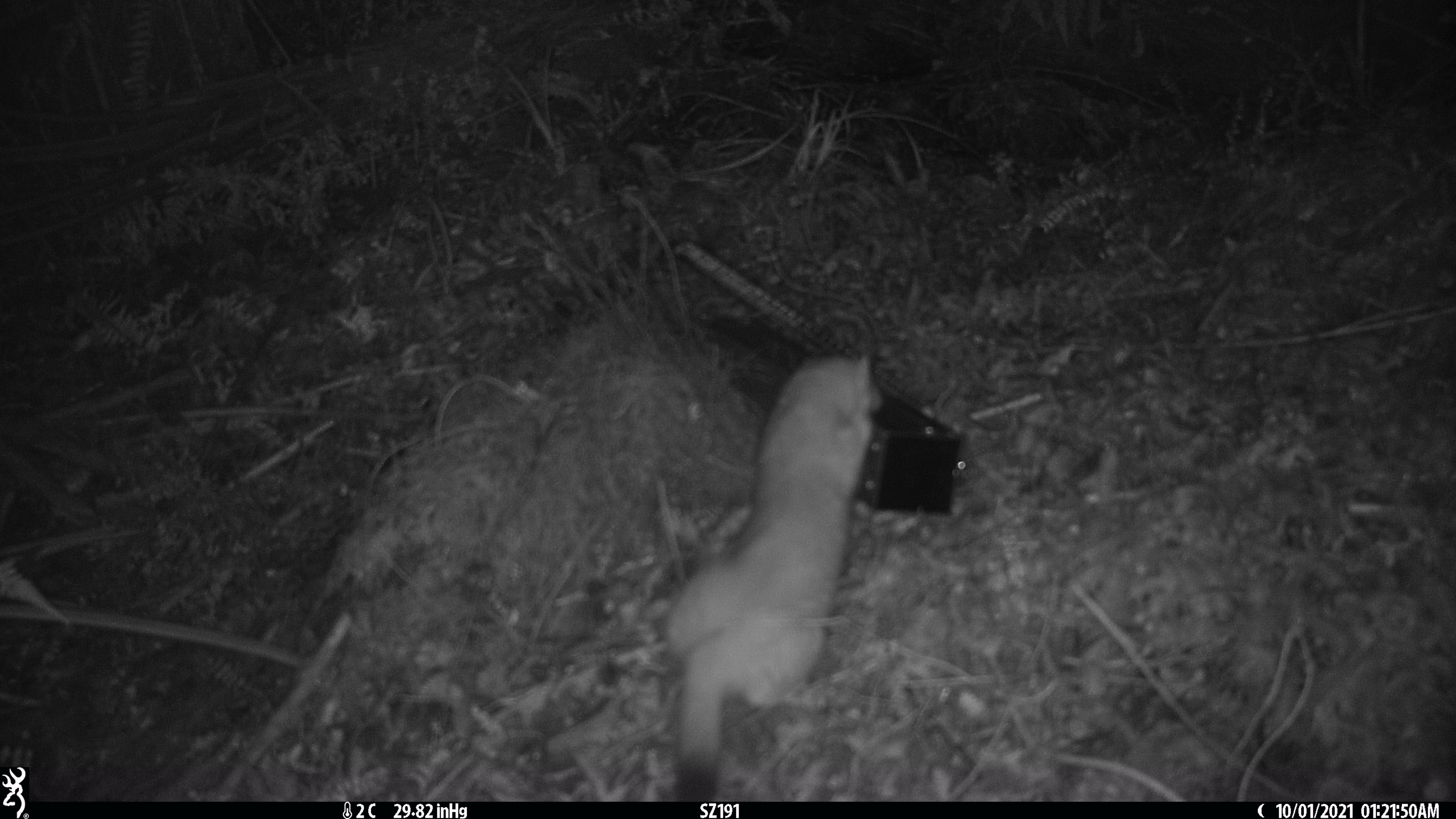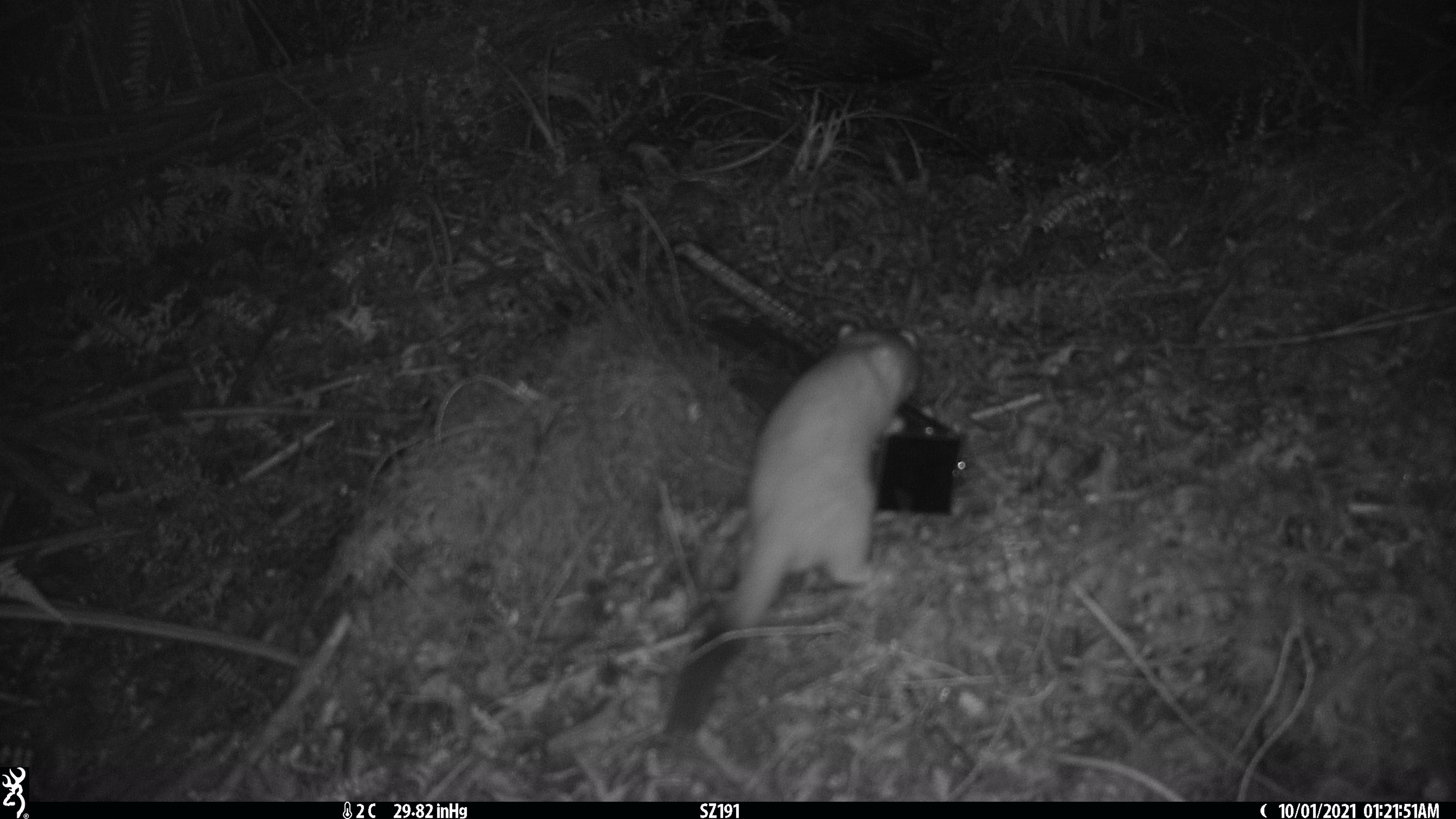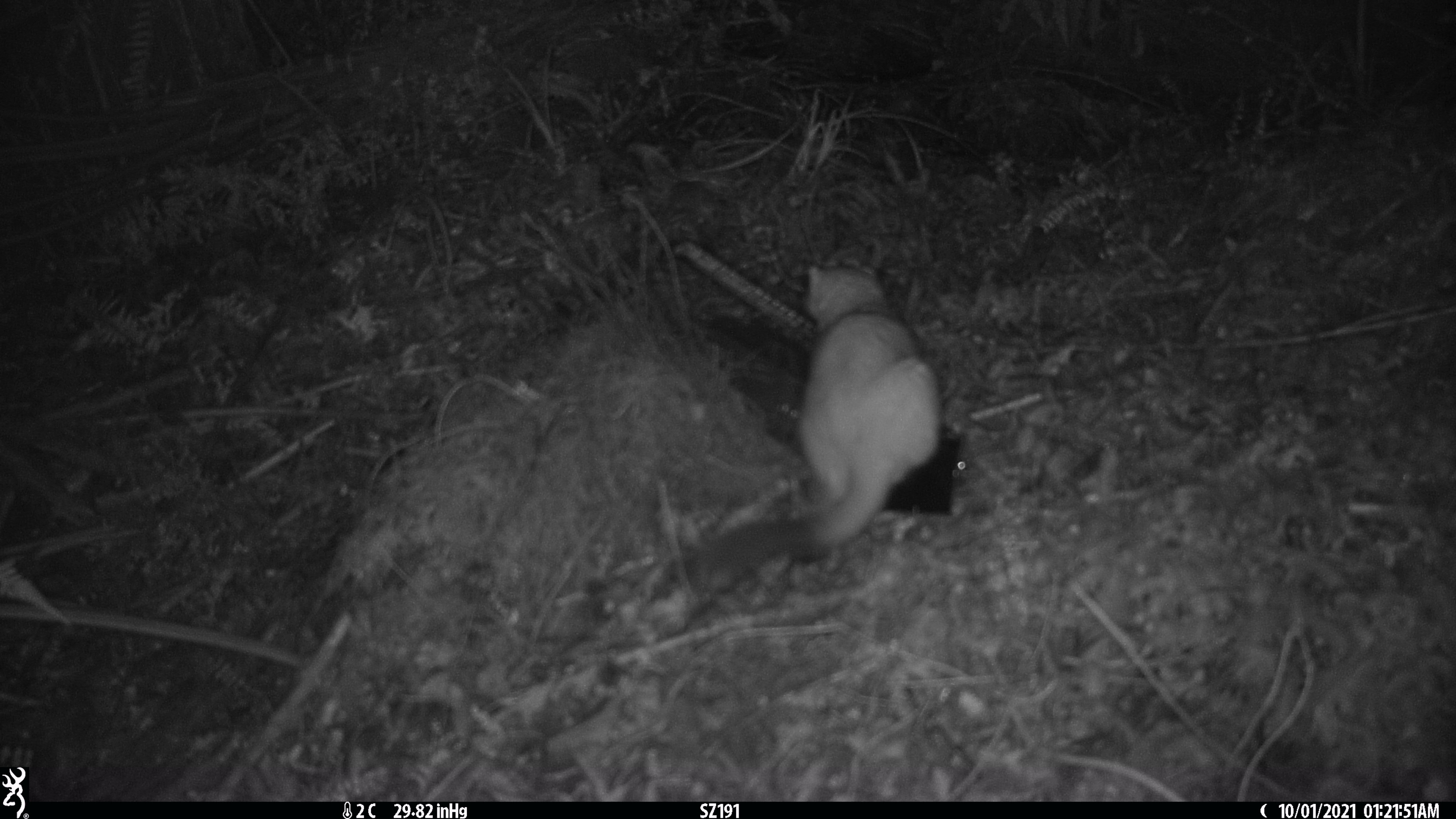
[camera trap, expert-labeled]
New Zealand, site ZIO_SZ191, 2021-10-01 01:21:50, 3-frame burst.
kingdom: Animalia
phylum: Chordata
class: Mammalia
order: Carnivora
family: Mustelidae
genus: Mustela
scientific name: Mustela erminea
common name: stoat